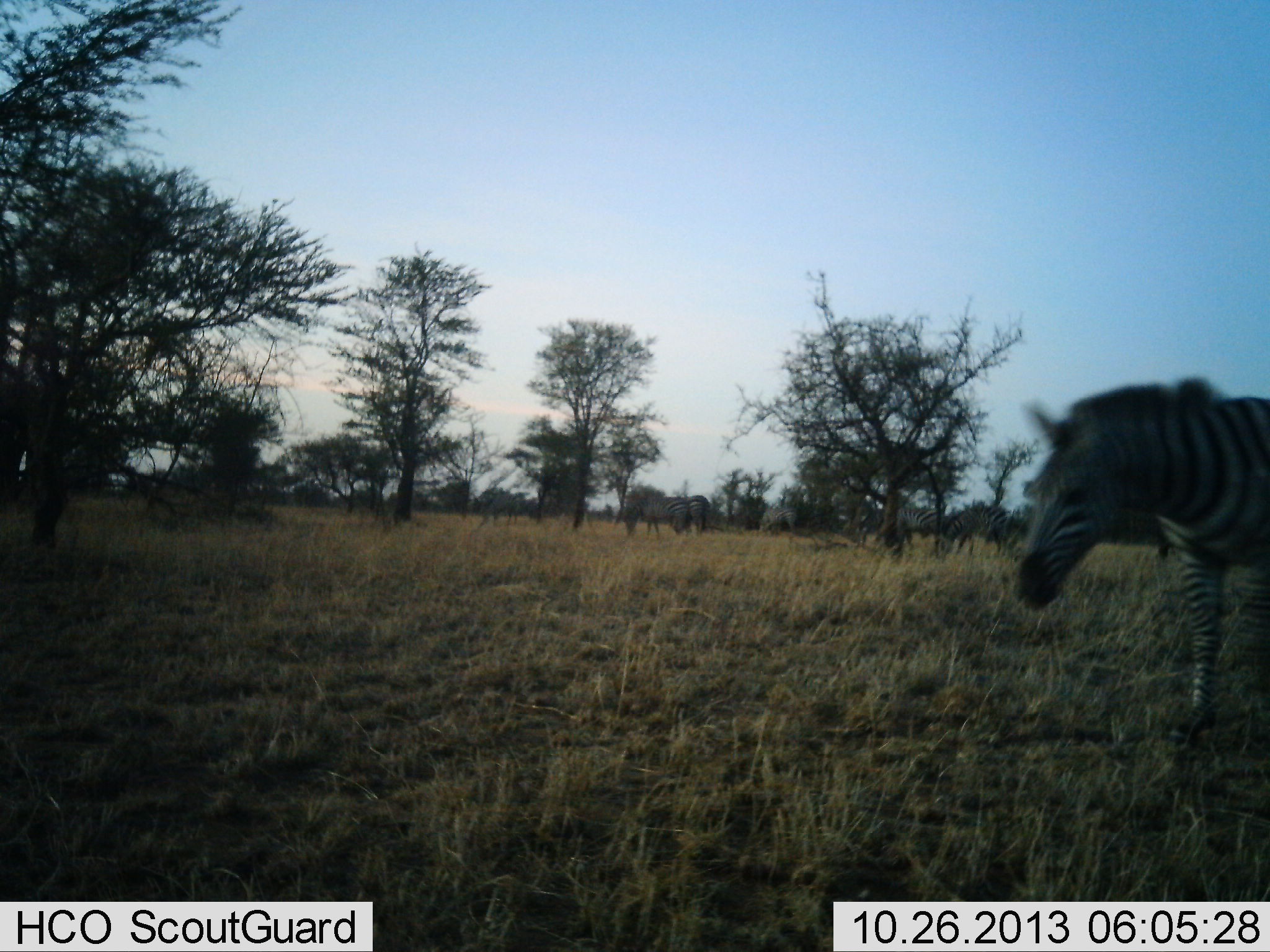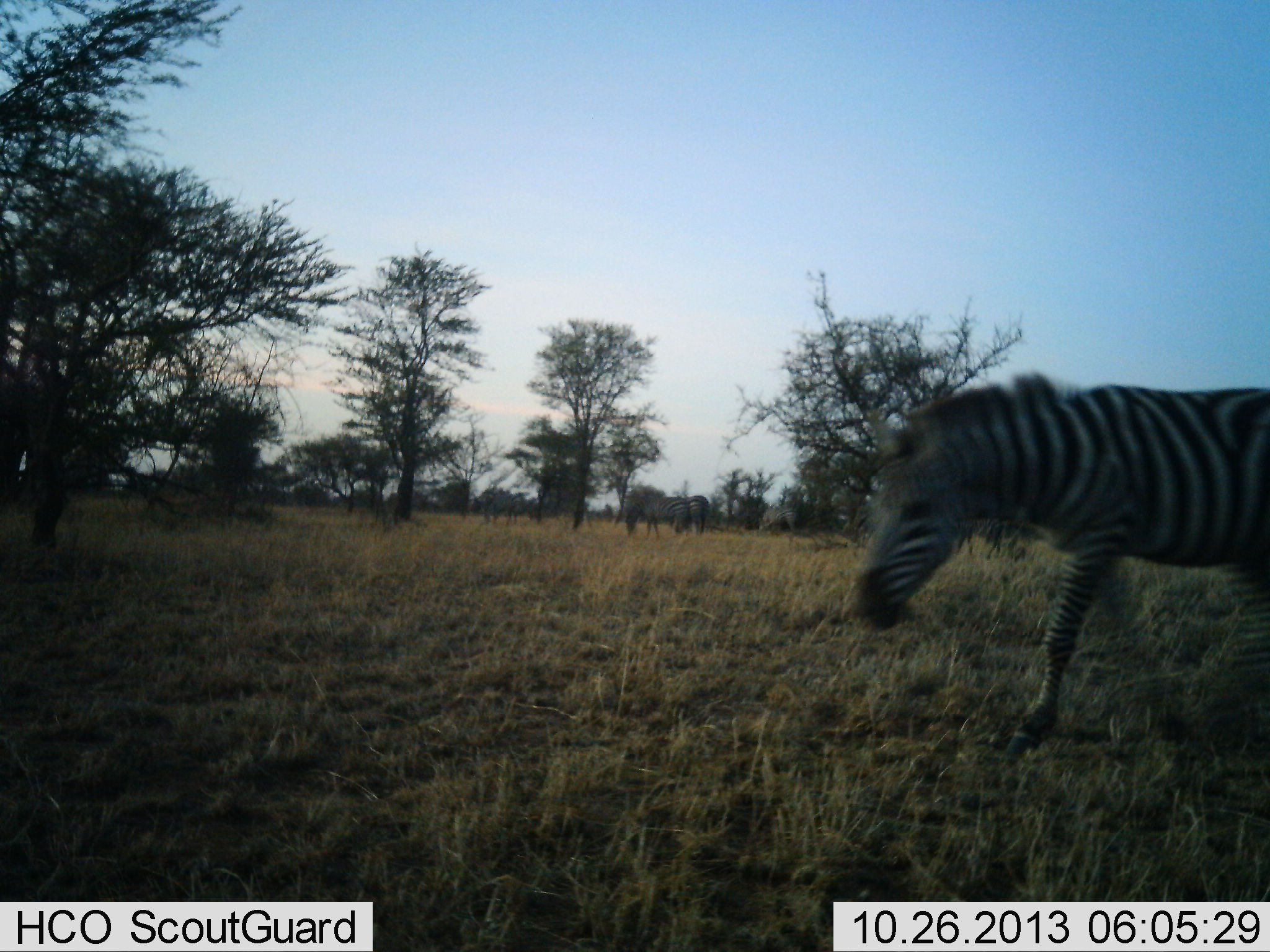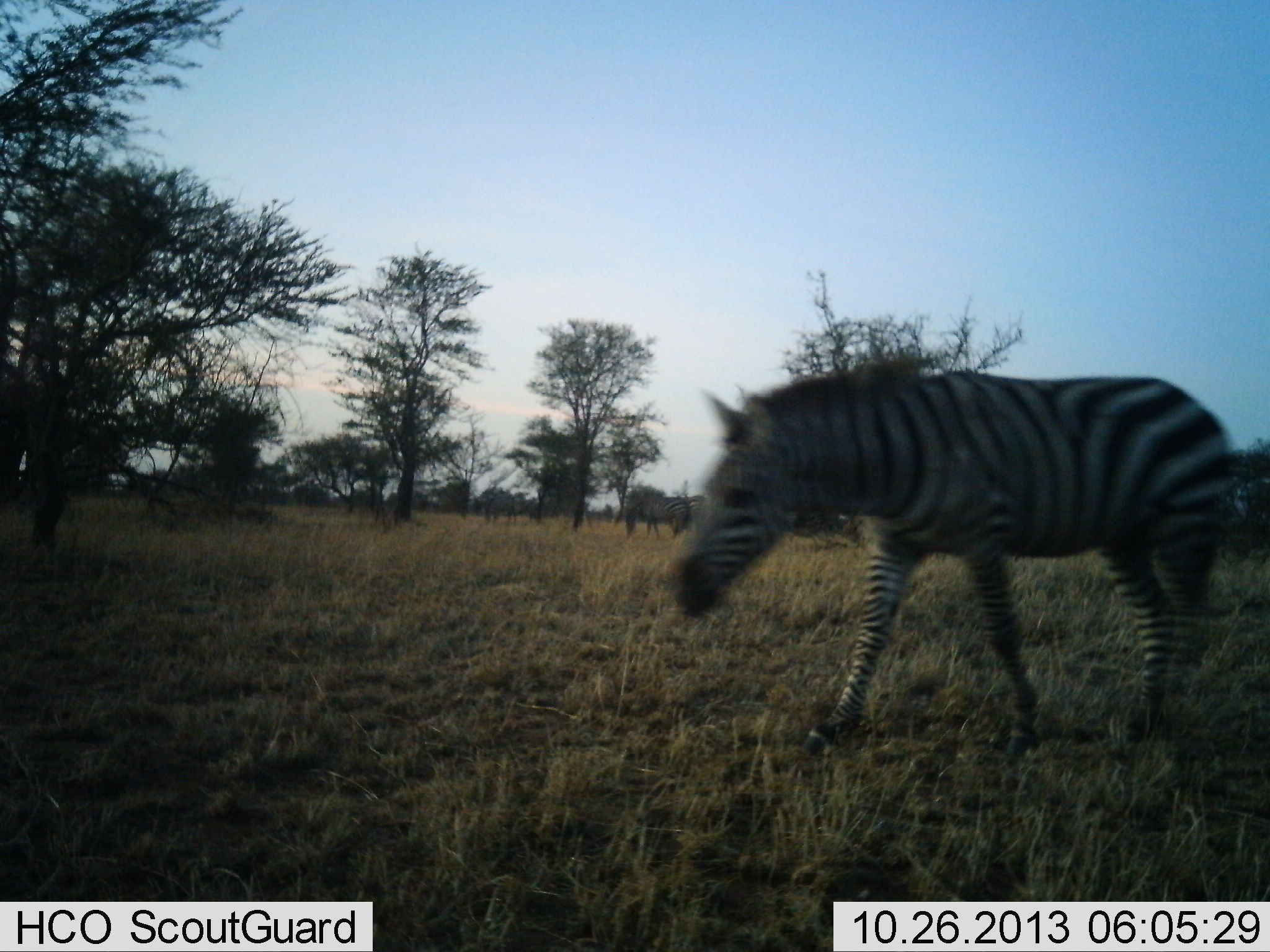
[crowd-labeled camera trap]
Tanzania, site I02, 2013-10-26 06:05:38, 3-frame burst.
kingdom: Animalia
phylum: Chordata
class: Mammalia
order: Perissodactyla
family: Equidae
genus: Equus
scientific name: Equus quagga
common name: plains zebra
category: zebra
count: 3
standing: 30%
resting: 0%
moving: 100%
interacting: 0%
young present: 0%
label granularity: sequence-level